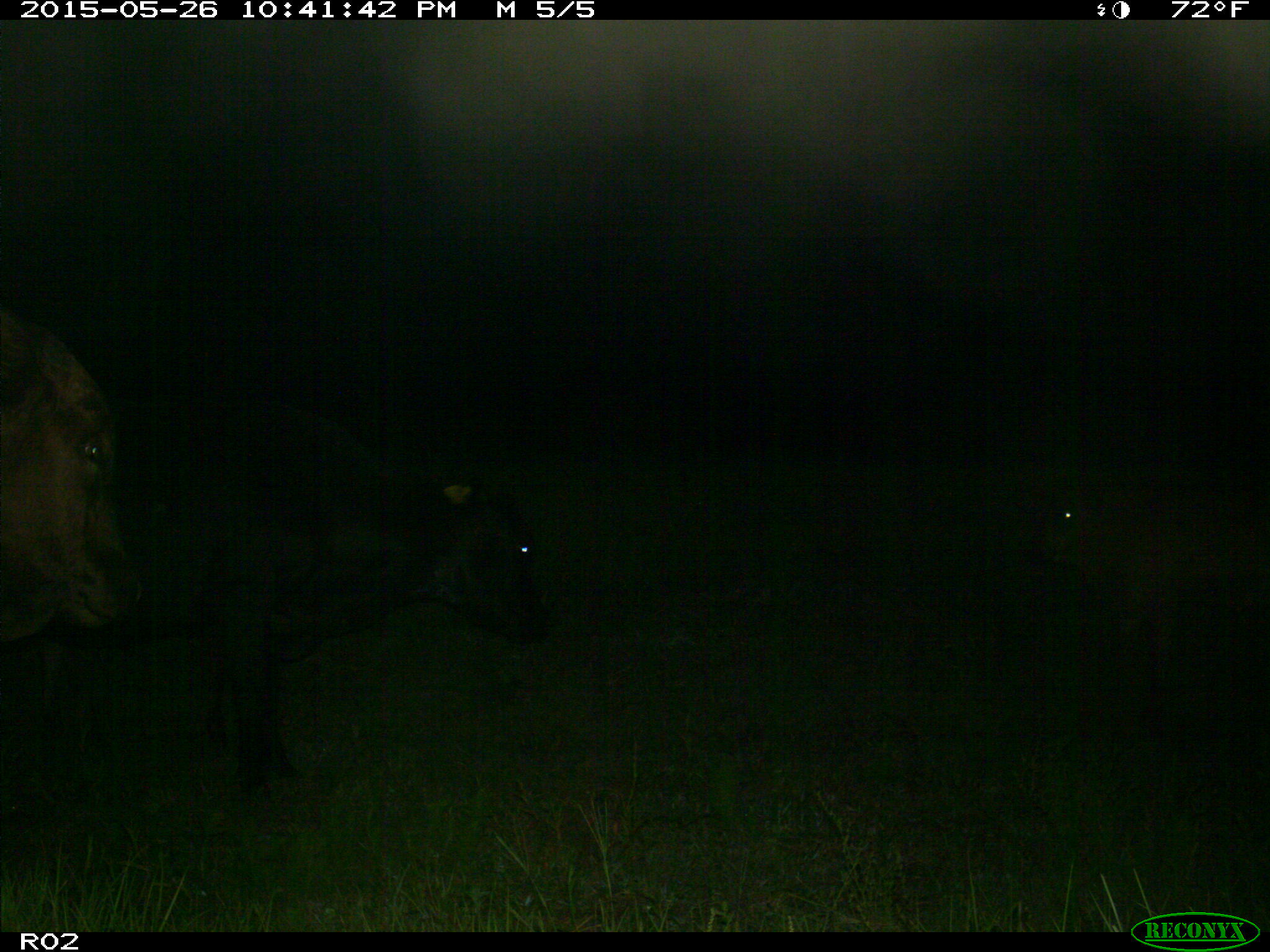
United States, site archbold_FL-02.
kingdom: Animalia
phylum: Chordata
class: Mammalia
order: Artiodactyla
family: Bovidae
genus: Bos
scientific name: Bos taurus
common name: domestic cow